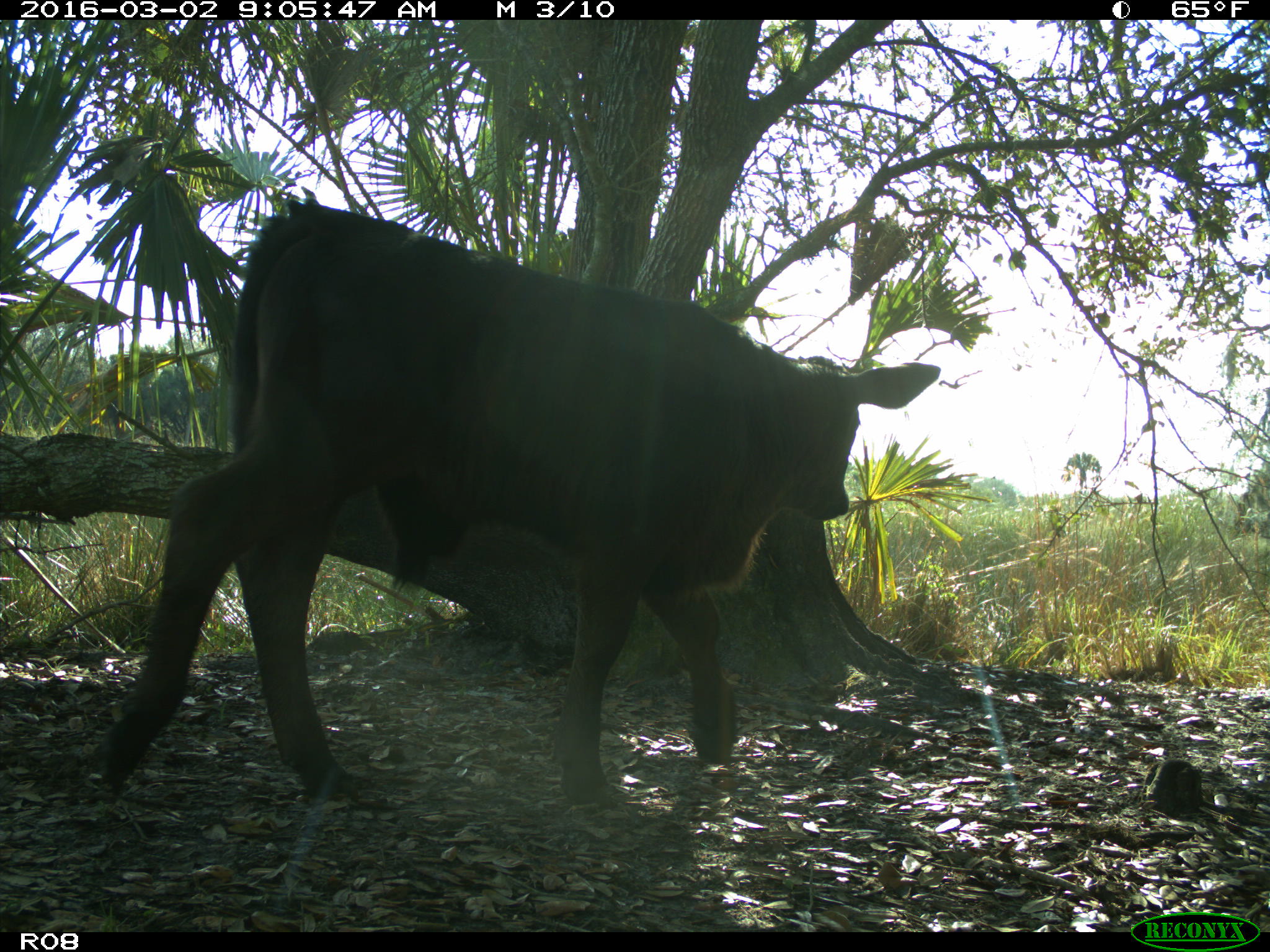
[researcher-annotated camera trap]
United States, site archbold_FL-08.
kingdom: Animalia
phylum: Chordata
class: Mammalia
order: Artiodactyla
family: Bovidae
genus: Bos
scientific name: Bos taurus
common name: domestic cow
Bos taurus (domestic cow).